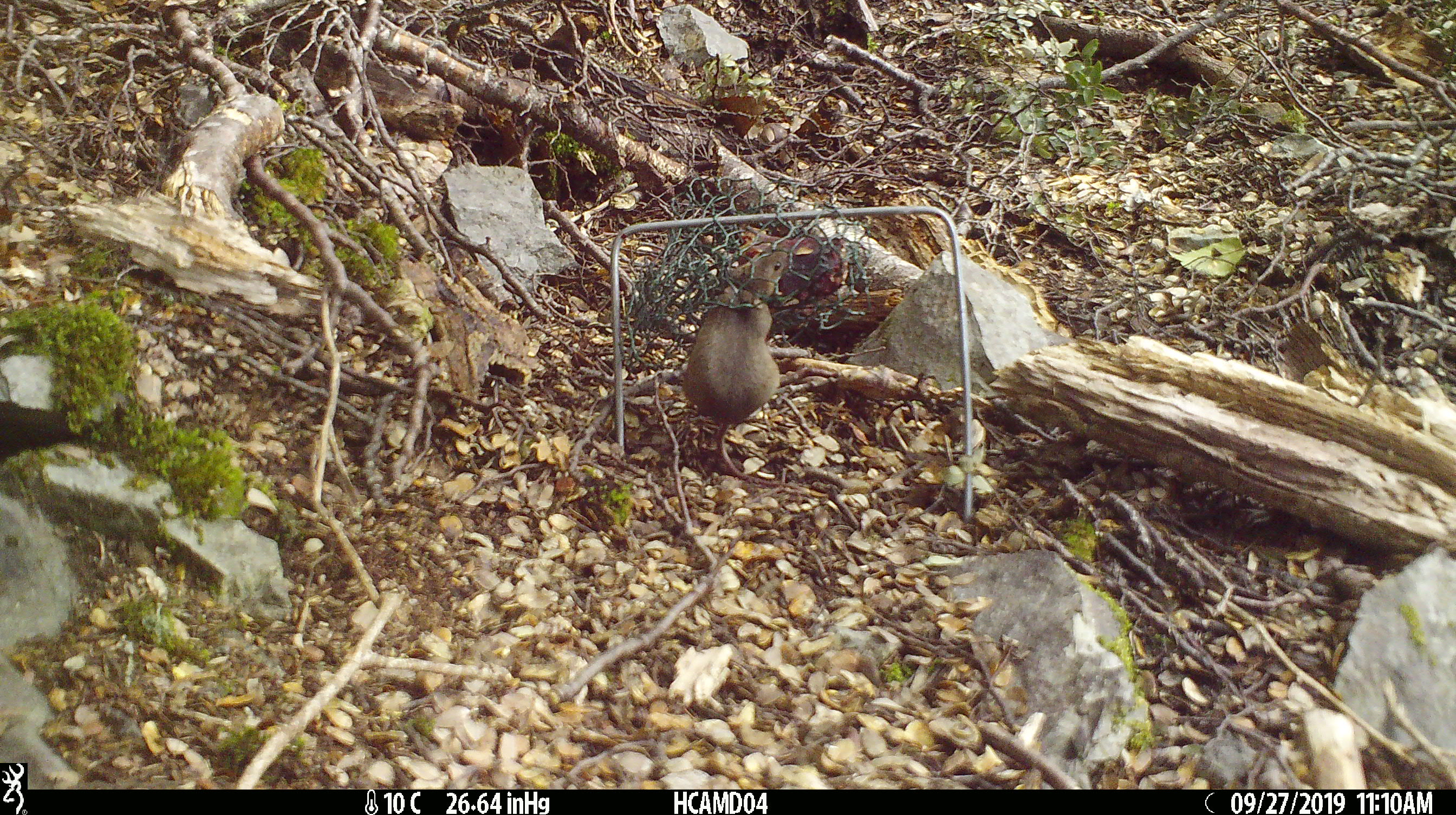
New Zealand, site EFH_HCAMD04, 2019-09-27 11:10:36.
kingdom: Animalia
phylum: Chordata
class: Mammalia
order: Rodentia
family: Muridae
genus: Mus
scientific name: Mus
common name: mouse